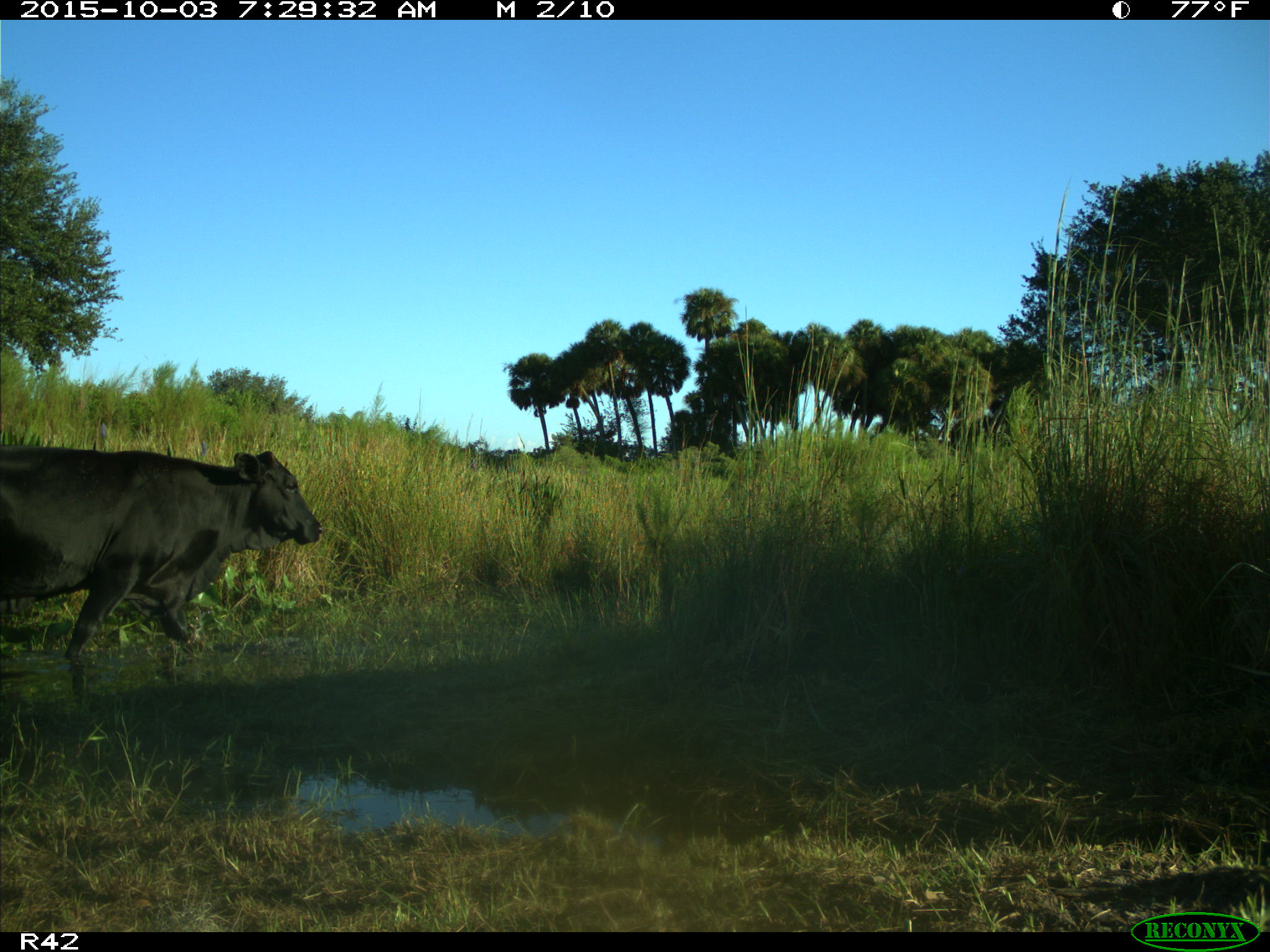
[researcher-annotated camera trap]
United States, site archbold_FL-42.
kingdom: Animalia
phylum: Chordata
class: Mammalia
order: Artiodactyla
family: Bovidae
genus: Bos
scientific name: Bos taurus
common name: domestic cow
Bos taurus (domestic cow).